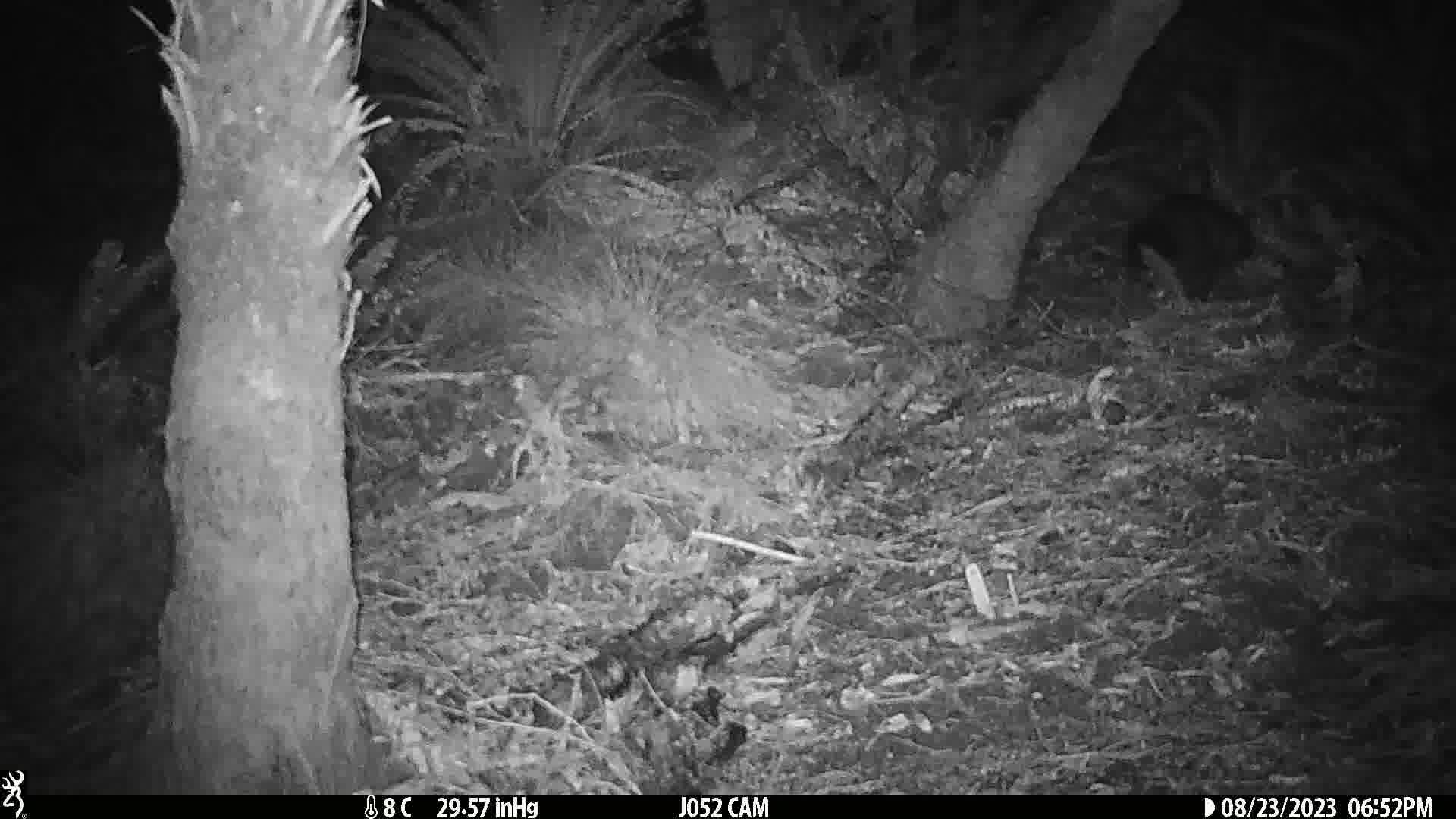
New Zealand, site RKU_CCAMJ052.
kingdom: Animalia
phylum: Chordata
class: Mammalia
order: Diprotodontia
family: Phalangeridae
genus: Trichosurus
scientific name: Trichosurus vulpecula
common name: common brushtail possum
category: possum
Possum (common brushtail possum) (Trichosurus vulpecula).